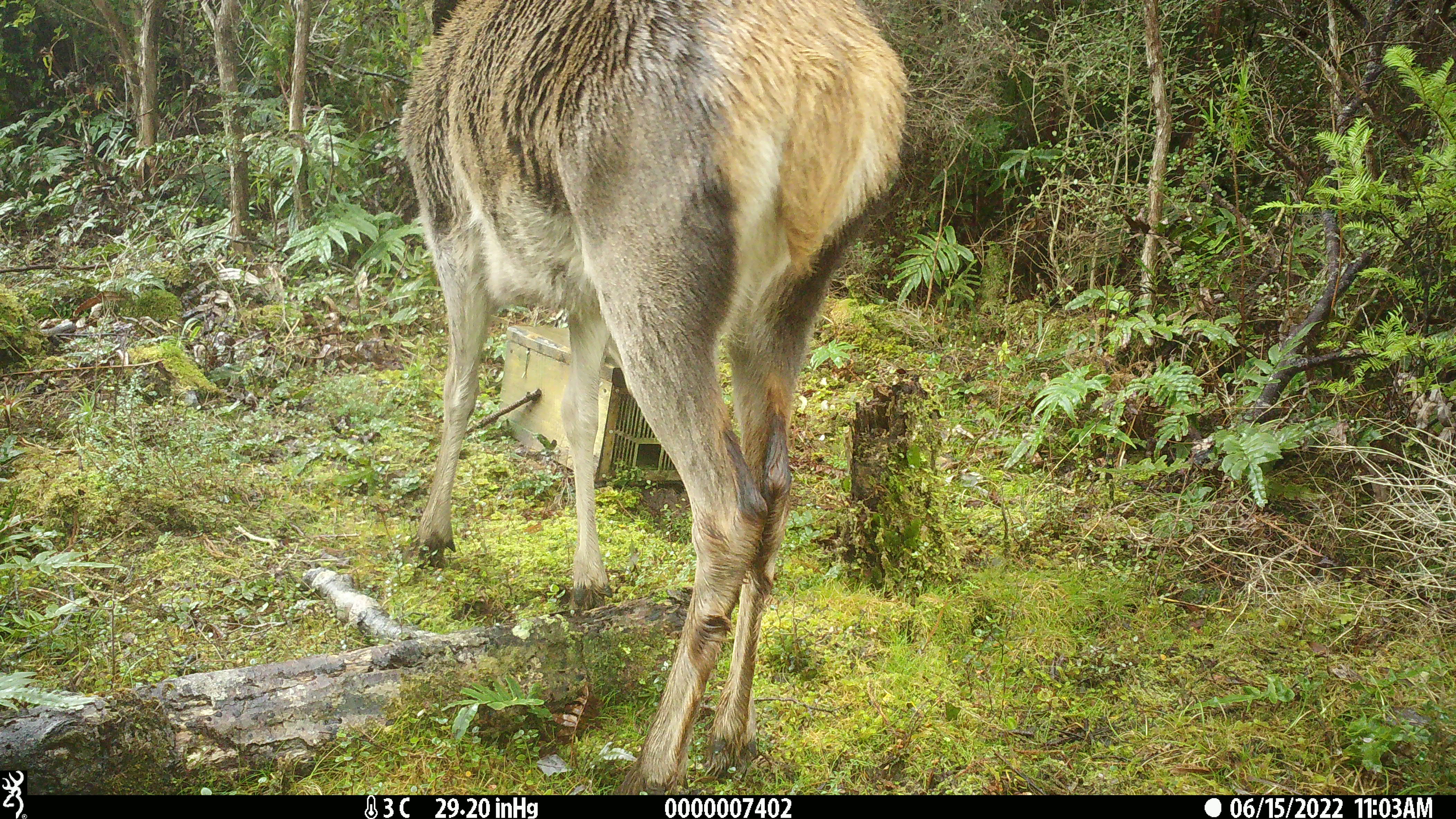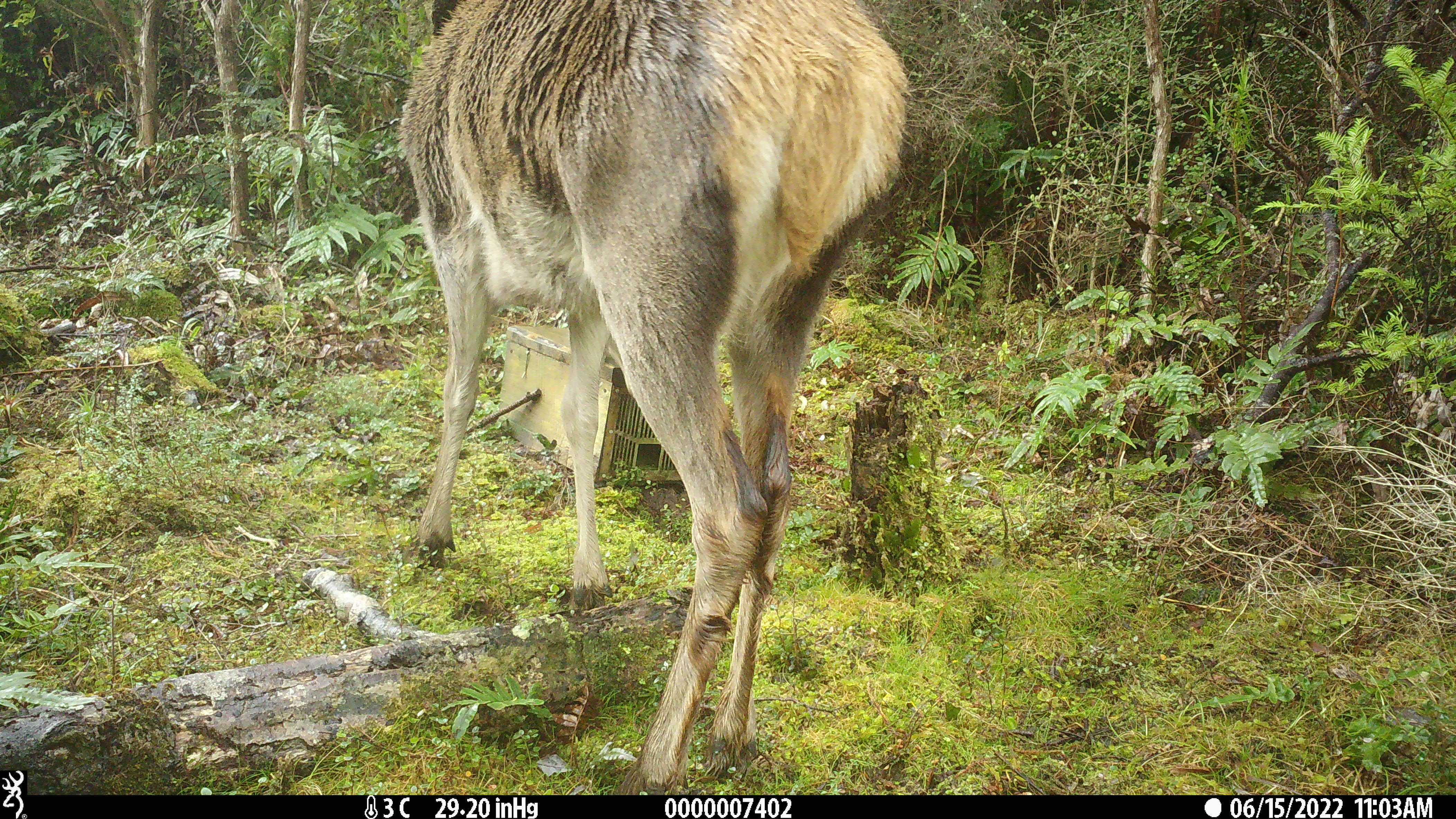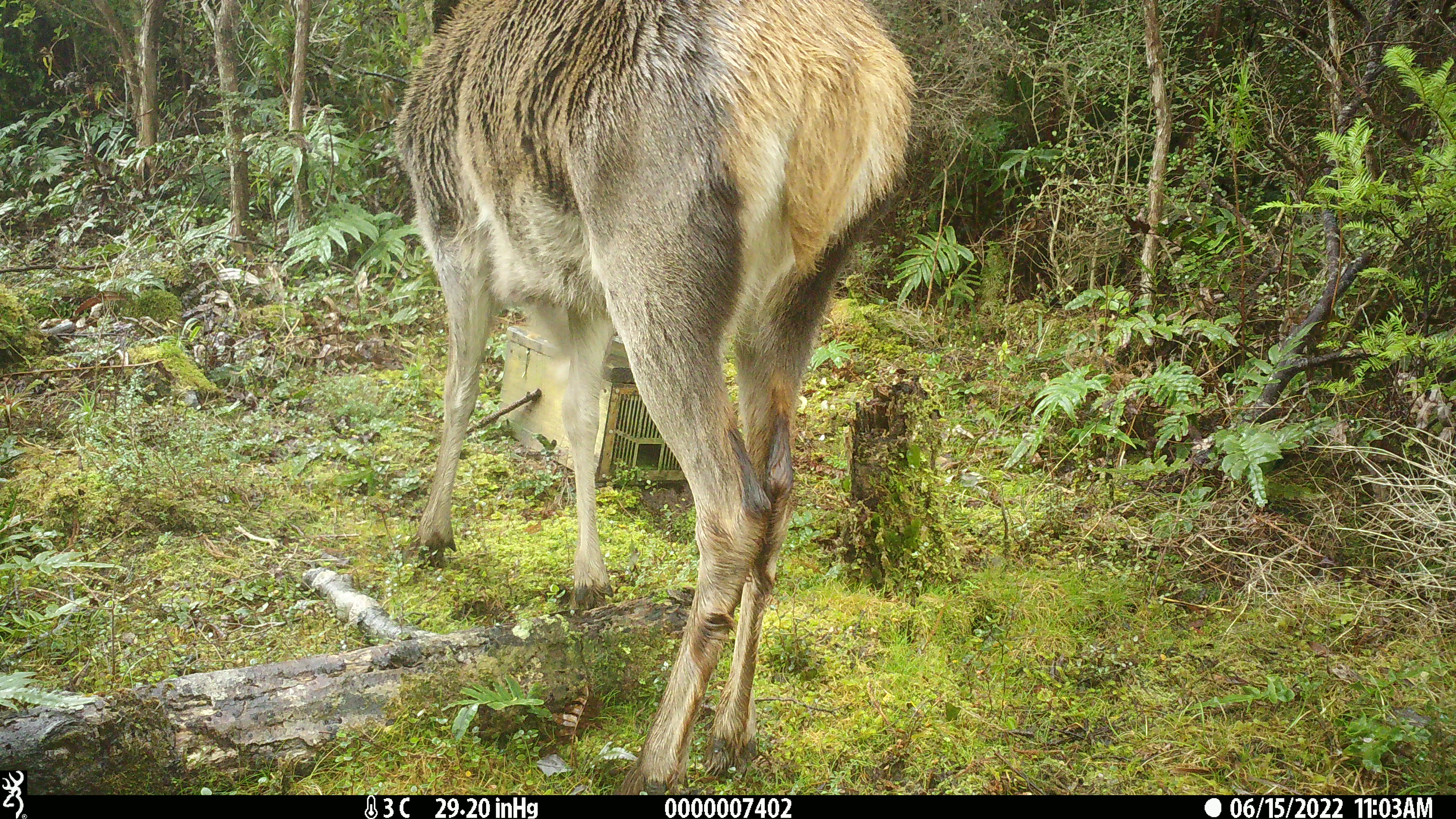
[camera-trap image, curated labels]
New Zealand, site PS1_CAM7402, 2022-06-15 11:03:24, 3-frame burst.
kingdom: Animalia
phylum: Chordata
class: Mammalia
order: Artiodactyla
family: Cervidae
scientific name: Cervidae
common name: deer